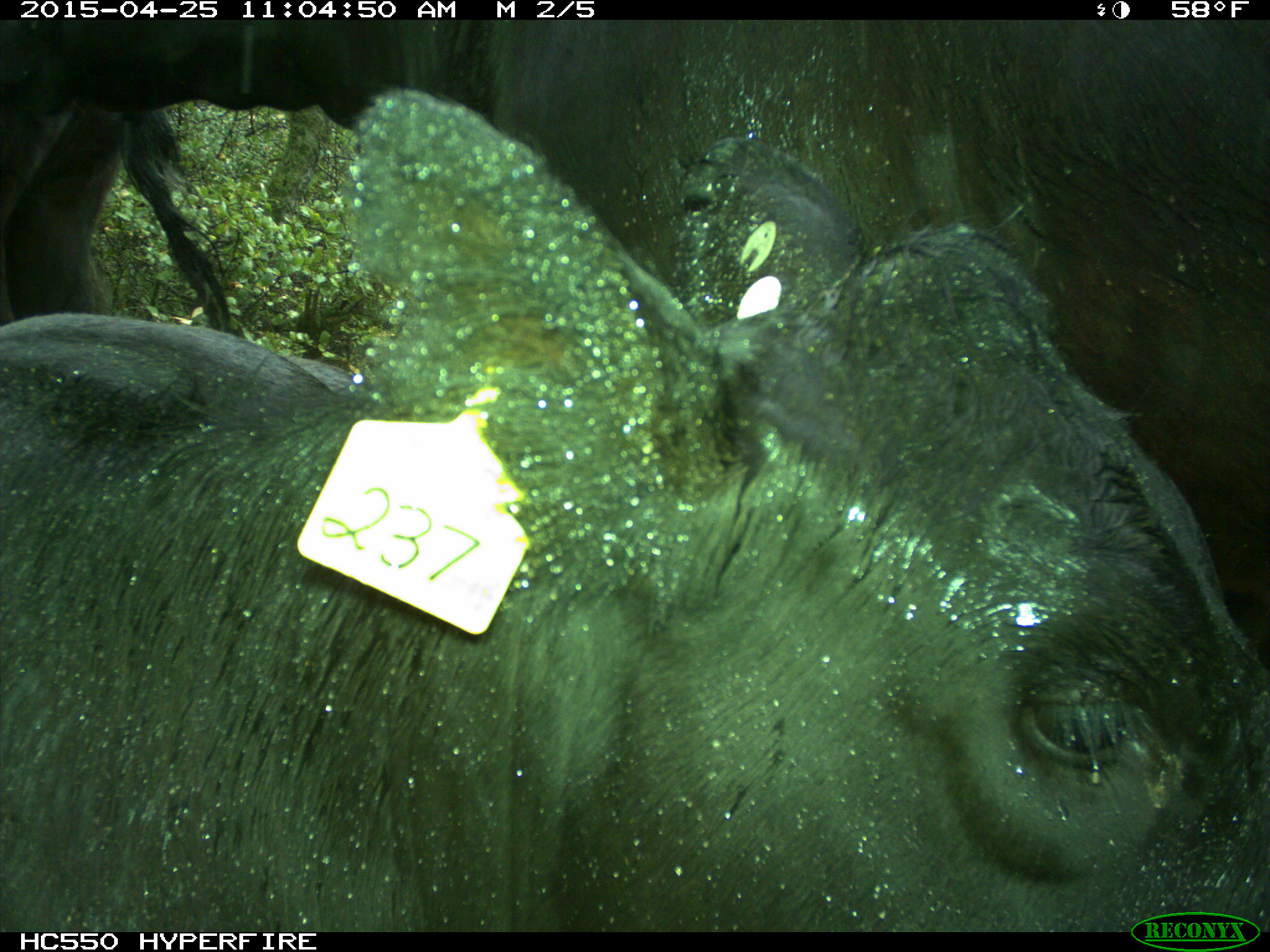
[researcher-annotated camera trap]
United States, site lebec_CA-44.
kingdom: Animalia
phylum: Chordata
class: Mammalia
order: Artiodactyla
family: Suidae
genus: Sus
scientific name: Sus scrofa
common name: wild boar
Sus scrofa (wild boar).